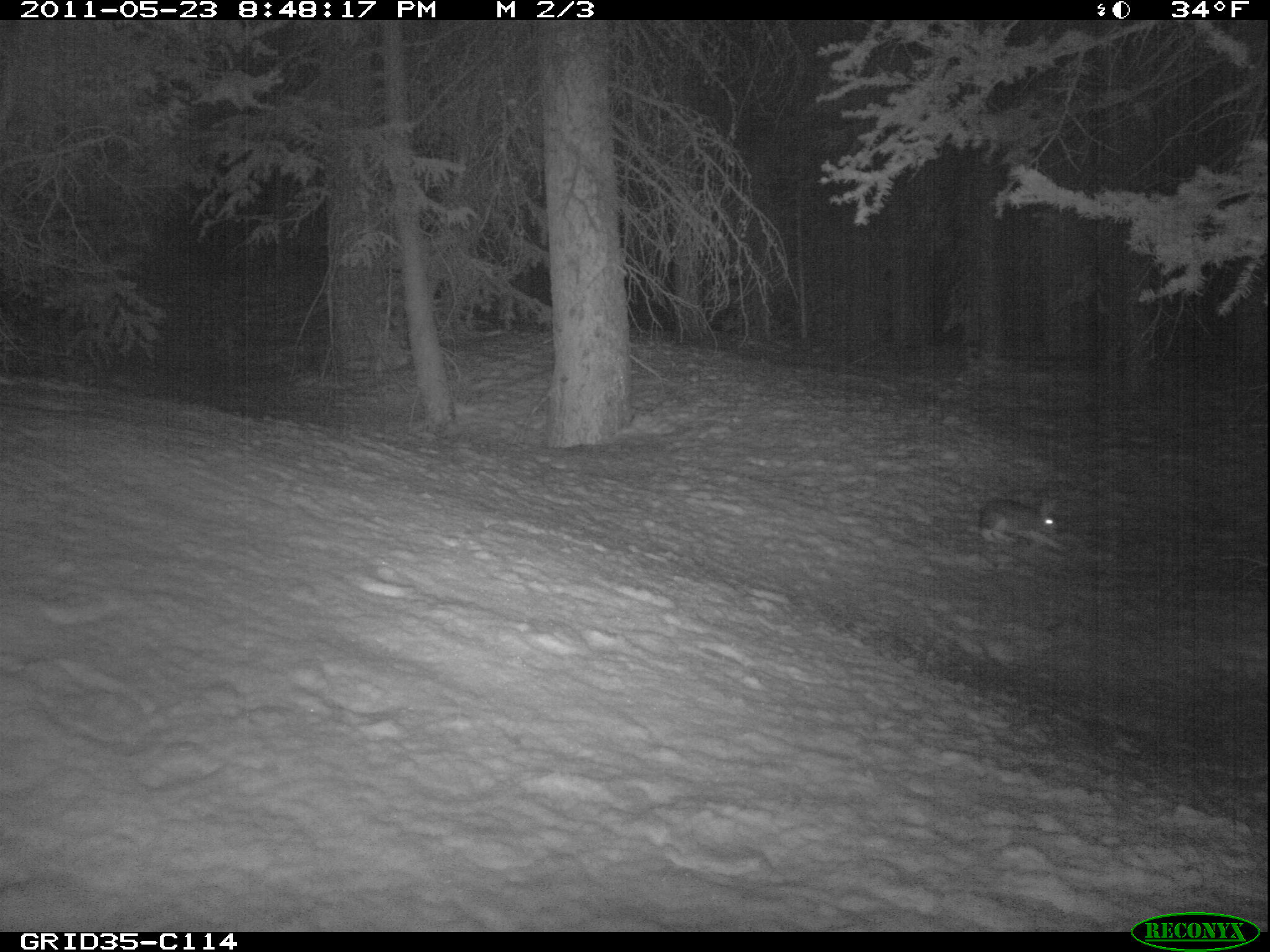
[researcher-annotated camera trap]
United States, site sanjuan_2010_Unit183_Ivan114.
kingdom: Animalia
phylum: Chordata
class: Mammalia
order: Lagomorpha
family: Leporidae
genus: Lepus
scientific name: Lepus americanus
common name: snowshoe hare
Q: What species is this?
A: Lepus americanus (snowshoe hare).